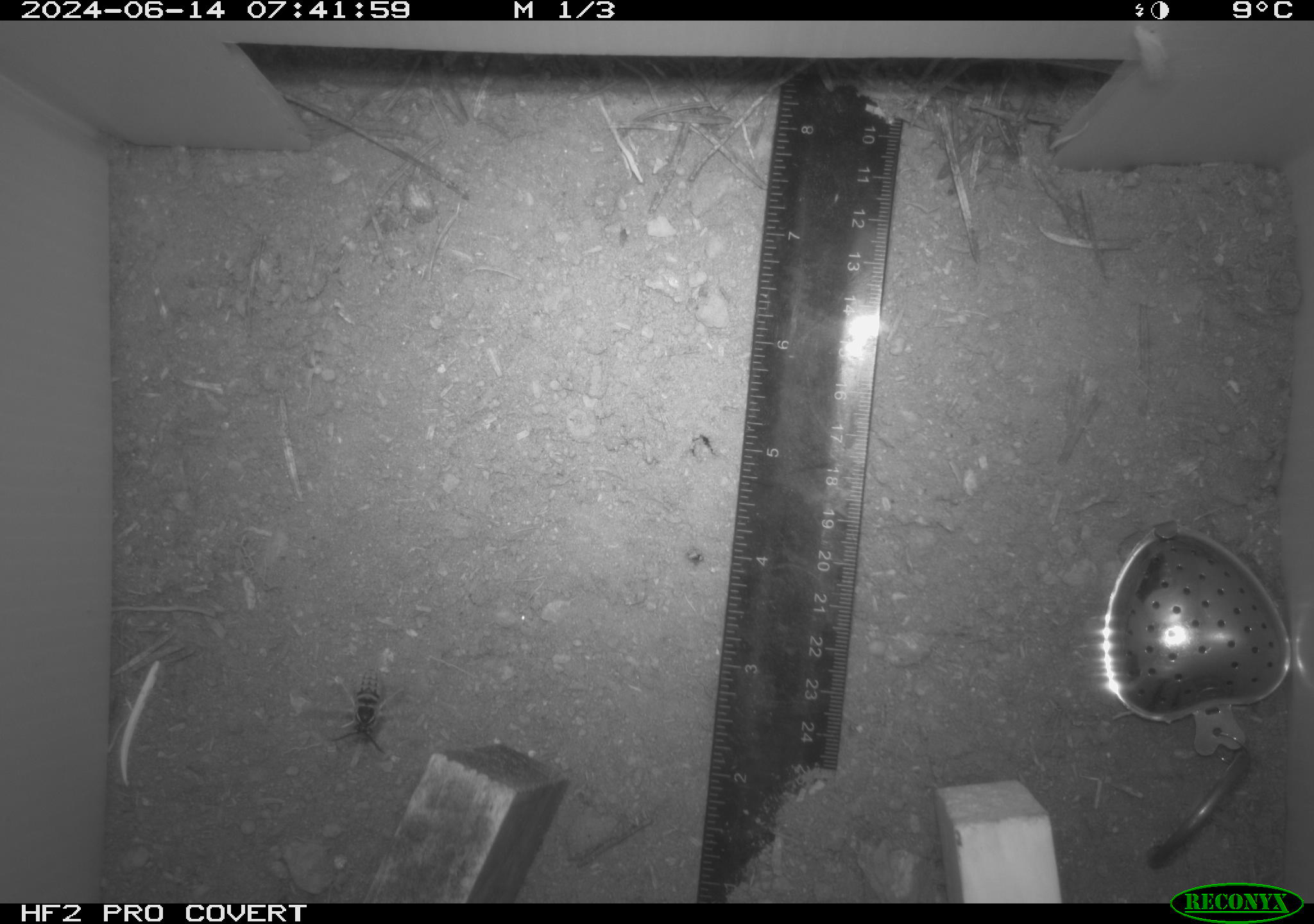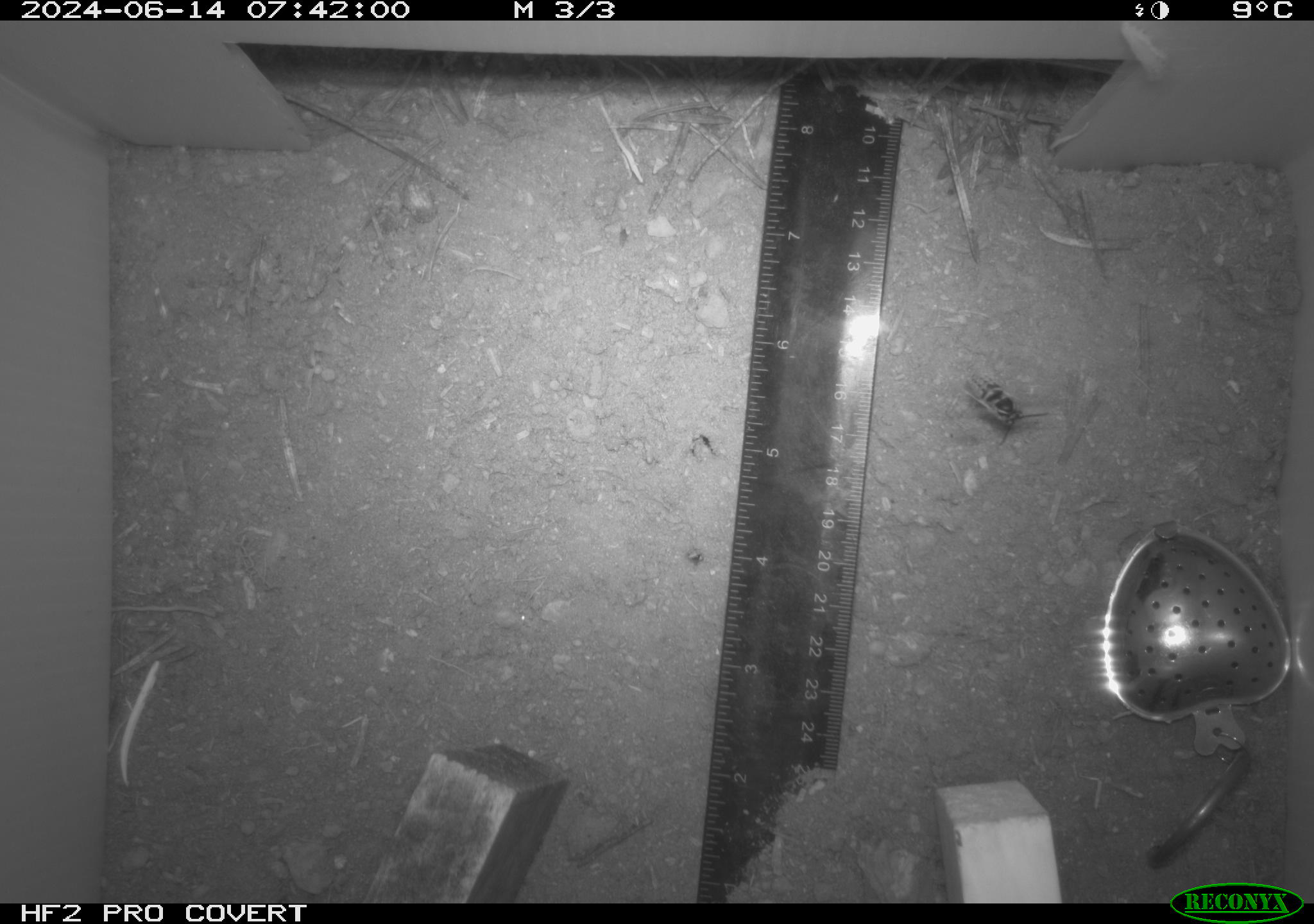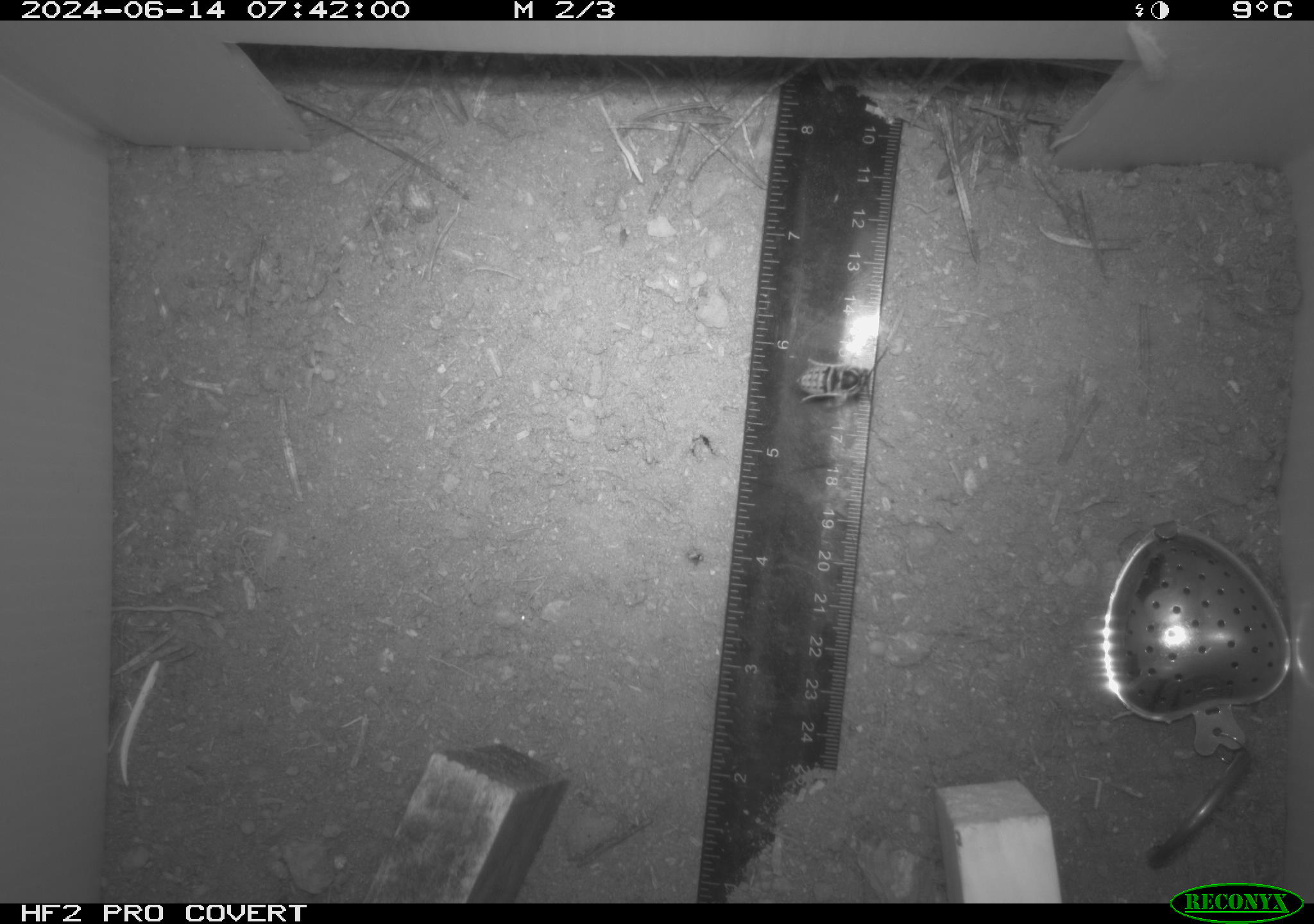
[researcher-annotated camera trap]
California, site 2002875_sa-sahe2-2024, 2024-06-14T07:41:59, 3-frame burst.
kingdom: Animalia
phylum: Arthropoda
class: Insecta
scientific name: Insecta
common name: insect